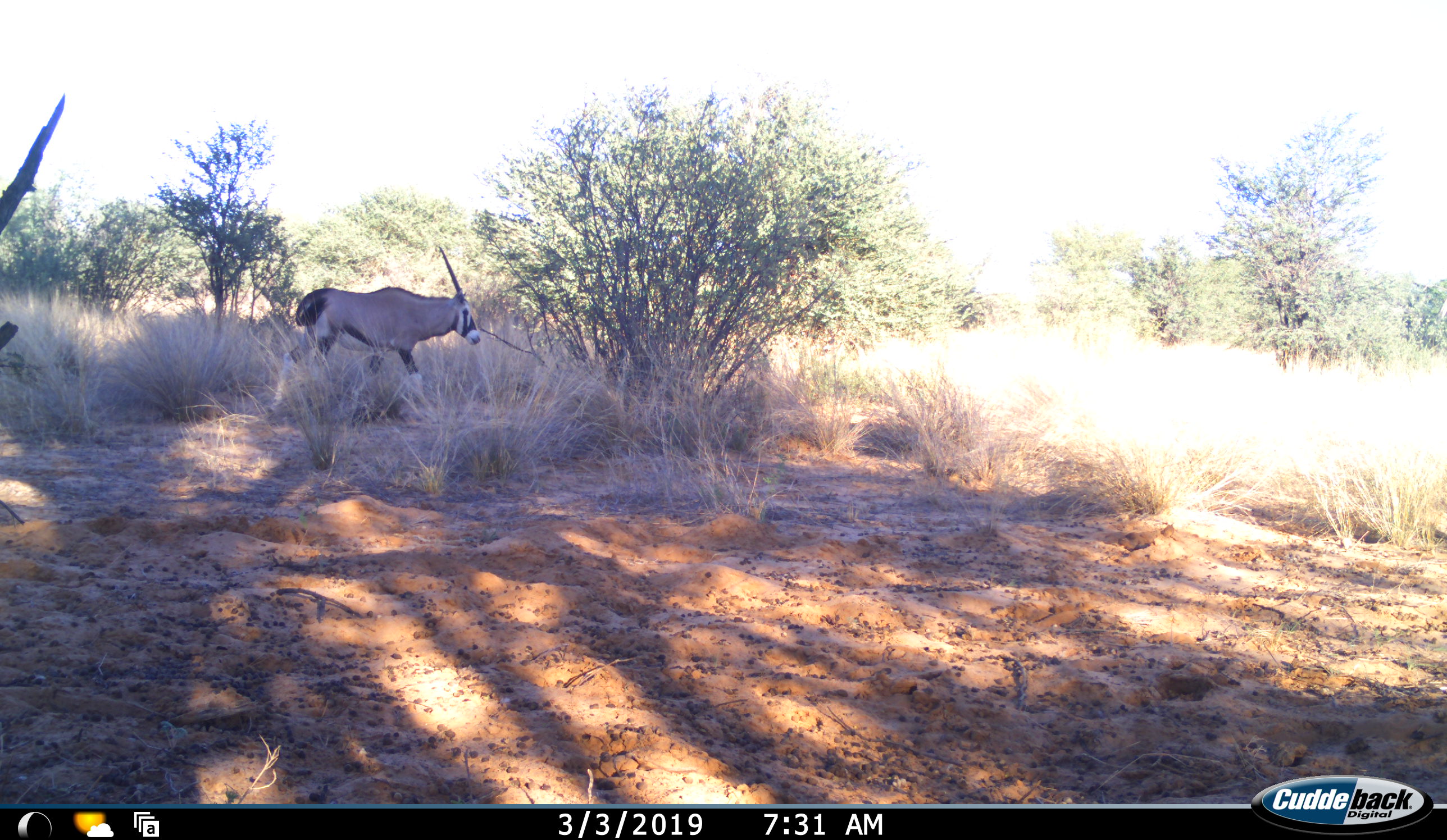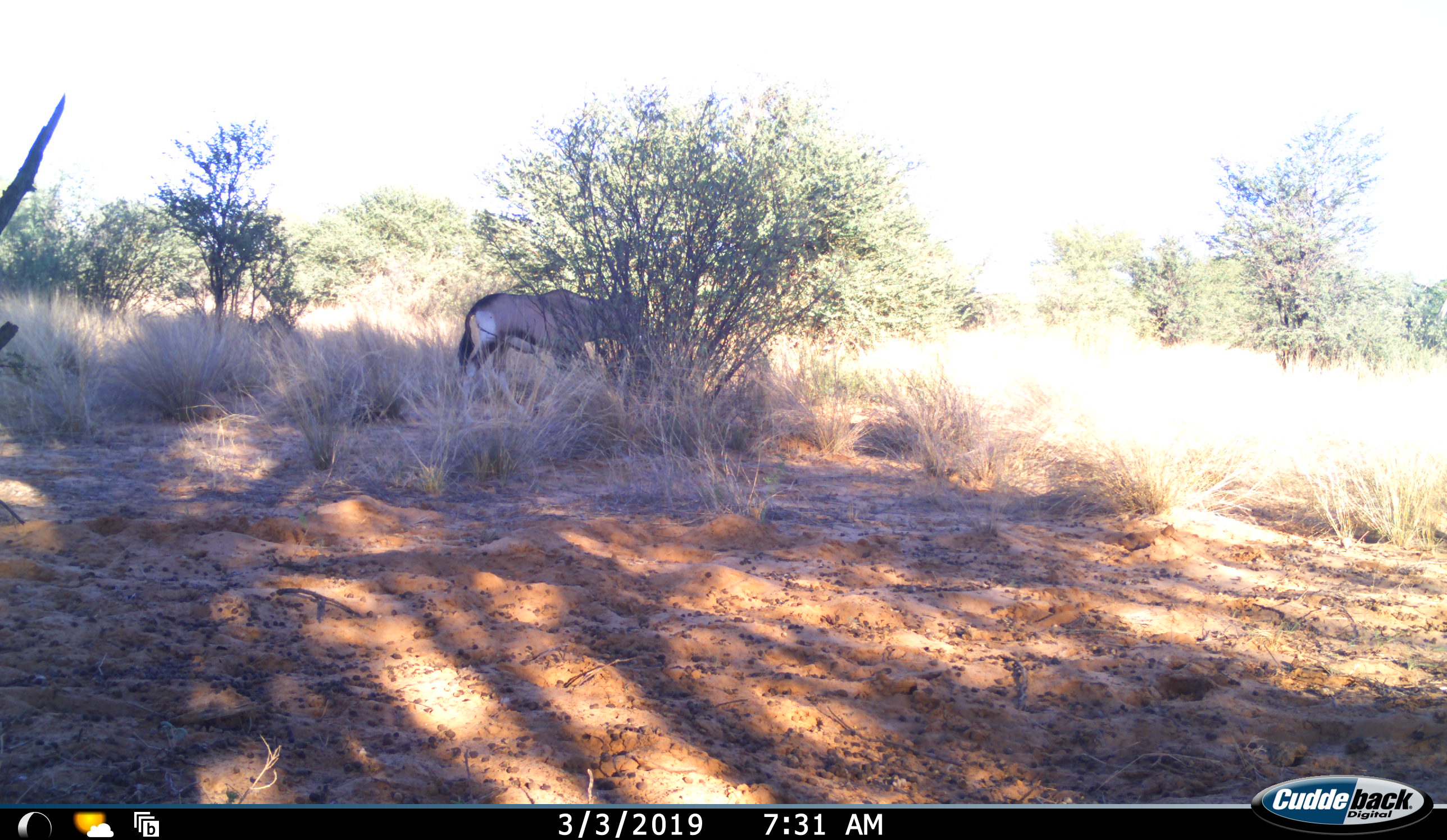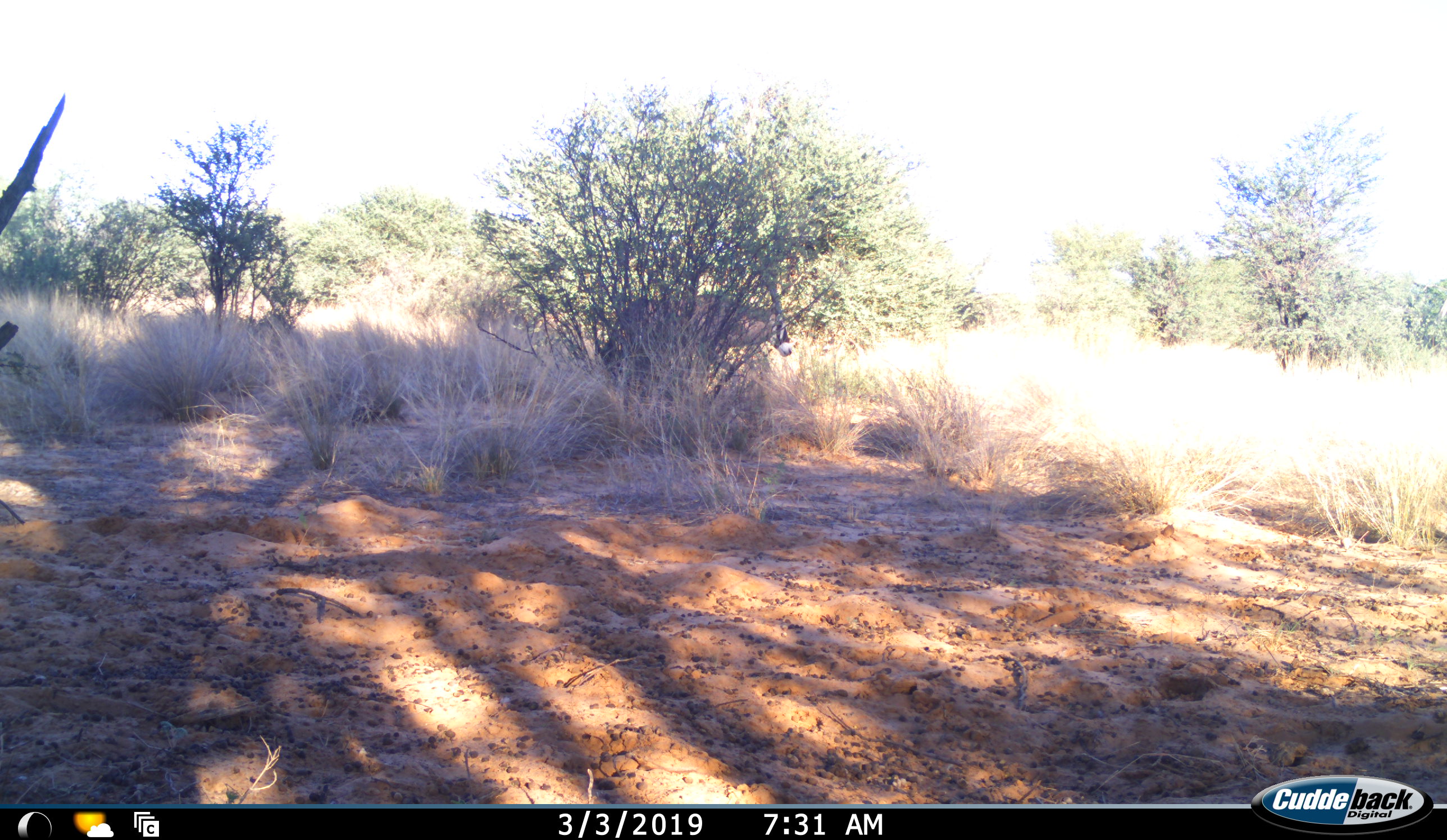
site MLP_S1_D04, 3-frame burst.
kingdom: Animalia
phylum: Chordata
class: Mammalia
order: Artiodactyla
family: Bovidae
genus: Oryx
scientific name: Oryx gazella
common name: gemsbok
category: oryx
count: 1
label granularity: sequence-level